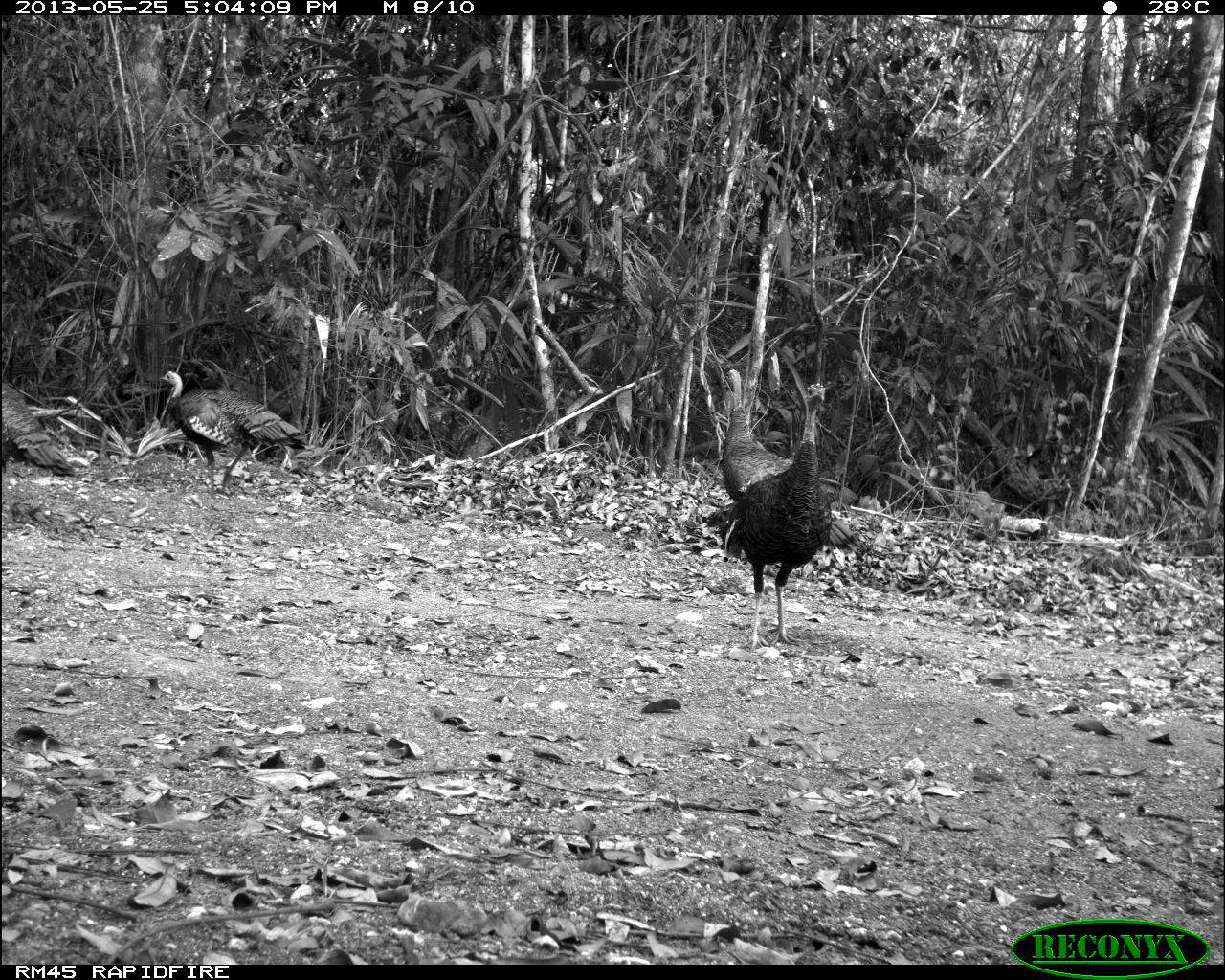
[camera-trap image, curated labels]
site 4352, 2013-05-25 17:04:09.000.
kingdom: Animalia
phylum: Chordata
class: Aves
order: Galliformes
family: Phasianidae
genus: Meleagris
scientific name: Meleagris ocellata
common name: ocellated turkey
Meleagris ocellata (ocellated turkey), count 1.